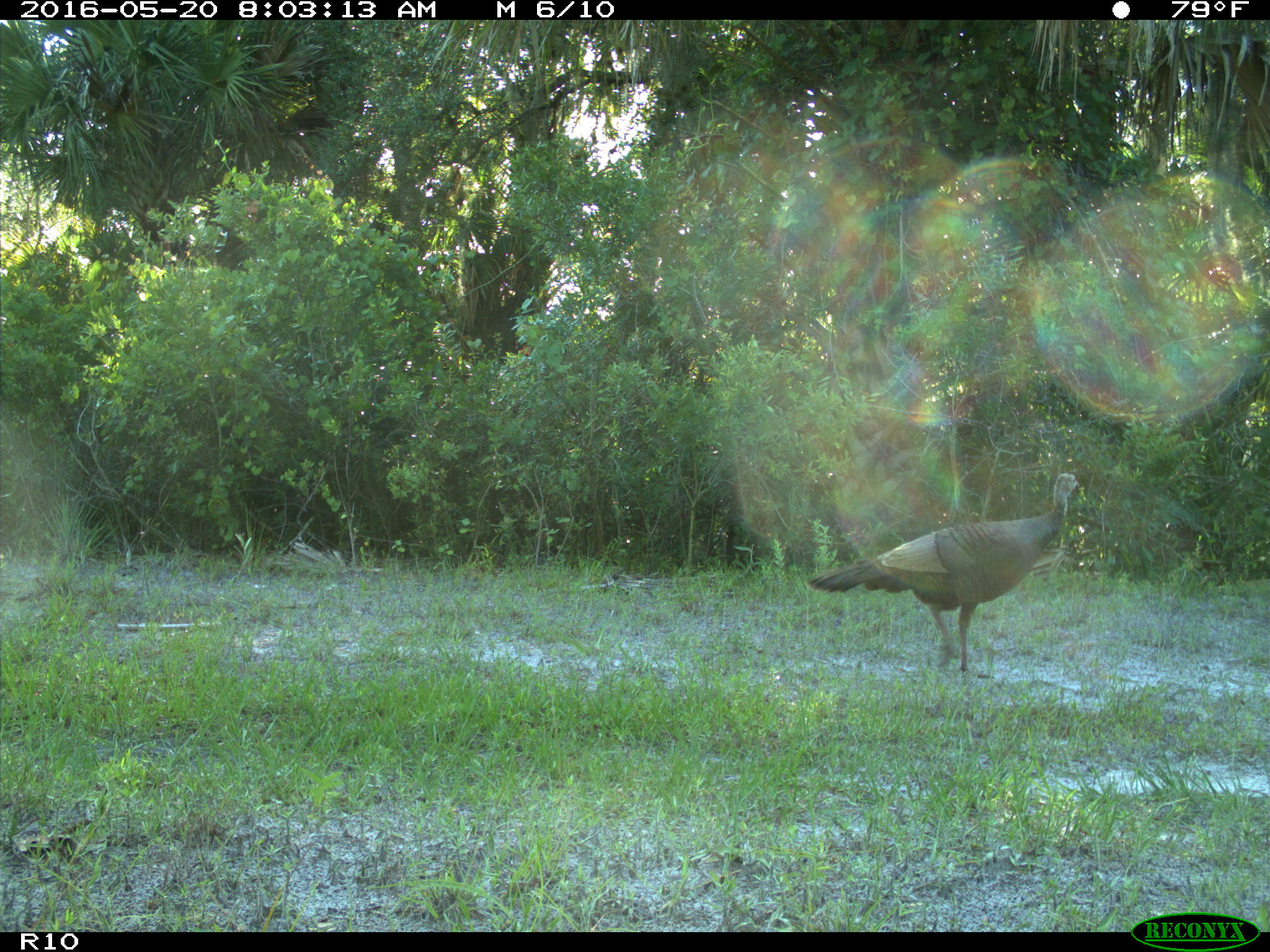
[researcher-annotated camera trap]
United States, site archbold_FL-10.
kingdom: Animalia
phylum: Chordata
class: Aves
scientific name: Aves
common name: birds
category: unidentified bird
Unidentified bird (birds) (Aves).